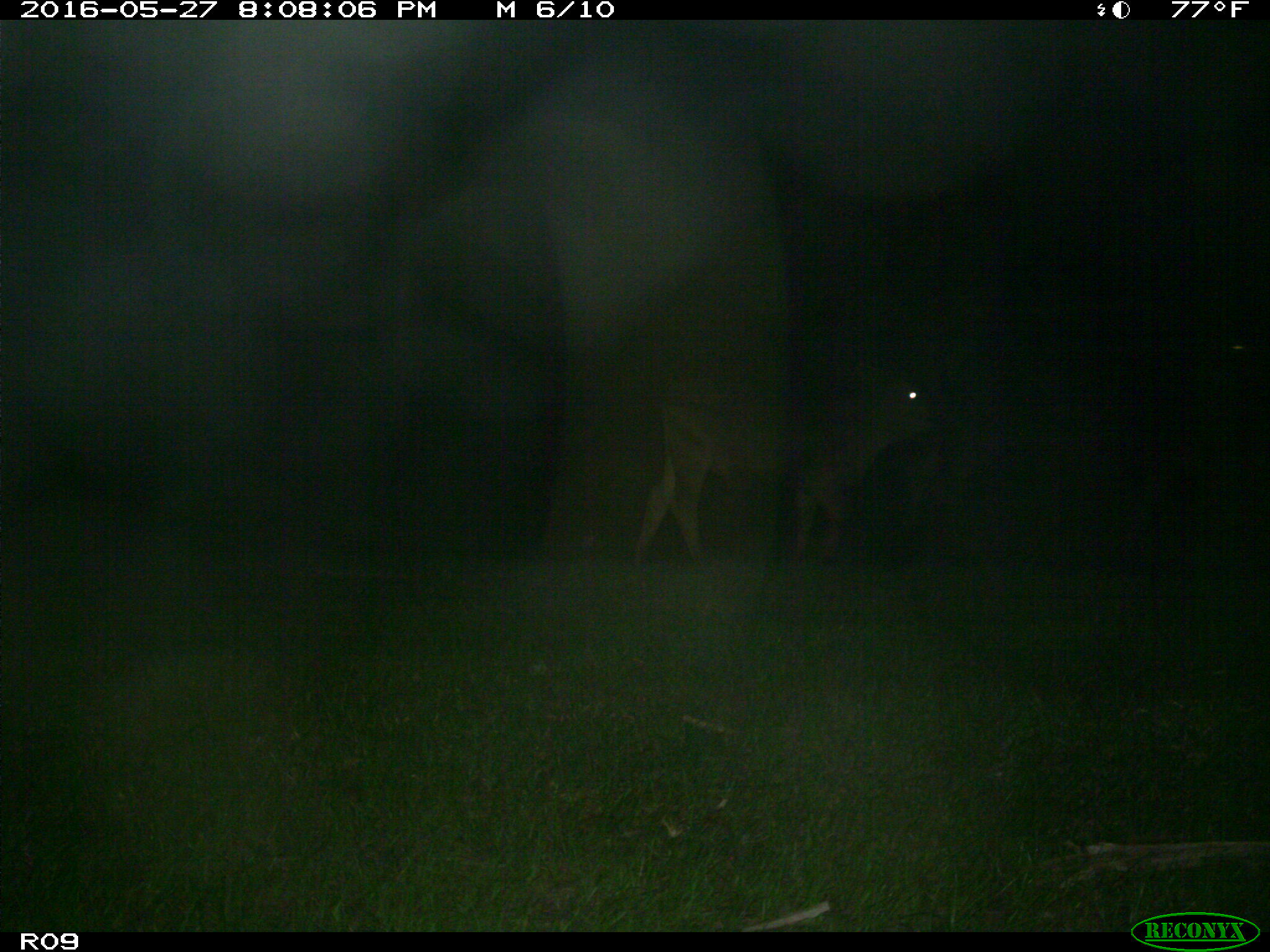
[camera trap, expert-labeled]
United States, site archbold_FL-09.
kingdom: Animalia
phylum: Chordata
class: Mammalia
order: Artiodactyla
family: Bovidae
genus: Bos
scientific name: Bos taurus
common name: domestic cow